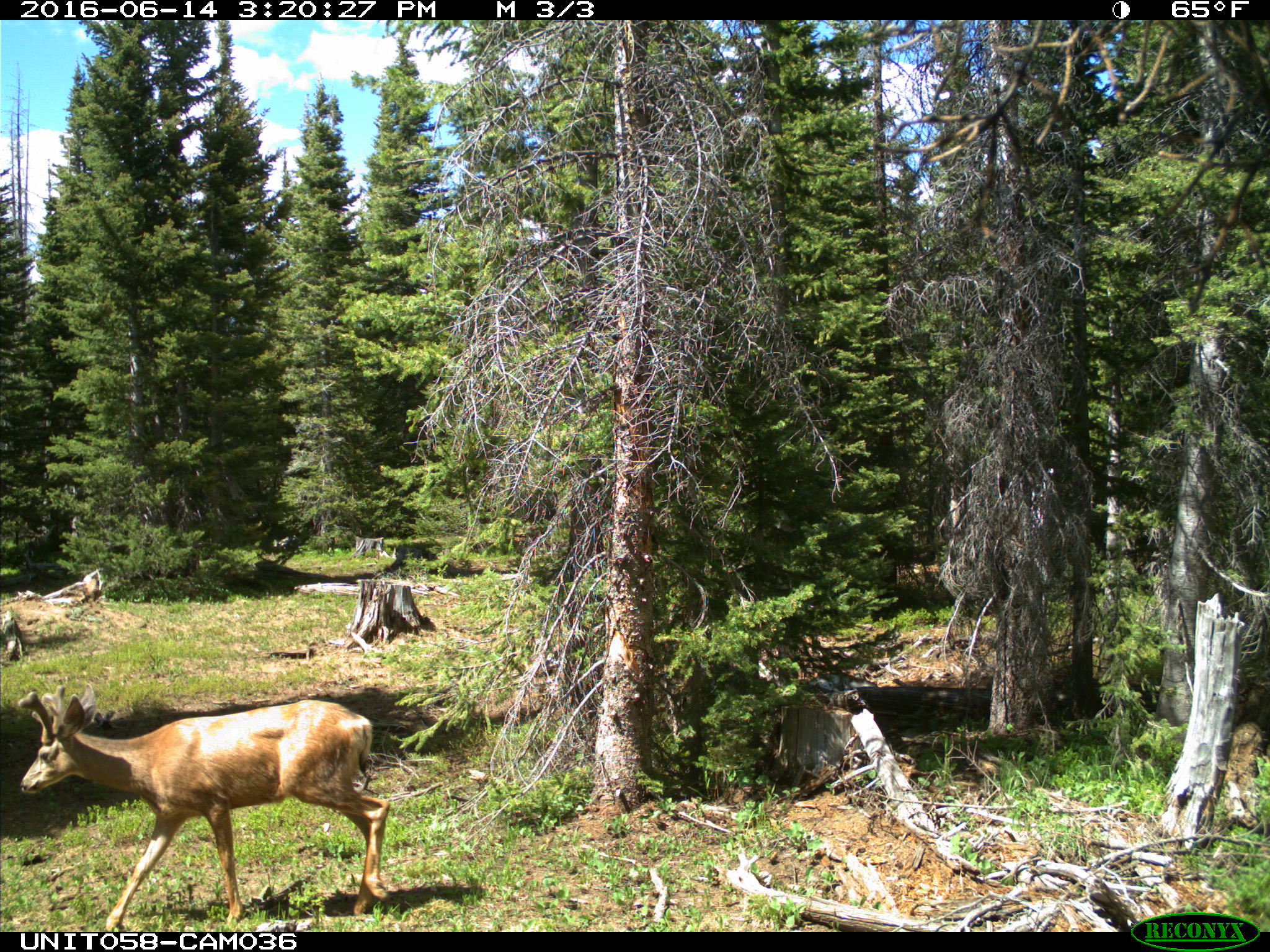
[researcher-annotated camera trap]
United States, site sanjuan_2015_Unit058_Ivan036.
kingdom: Animalia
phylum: Chordata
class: Mammalia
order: Artiodactyla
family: Cervidae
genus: Odocoileus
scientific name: Odocoileus hemionus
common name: mule deer